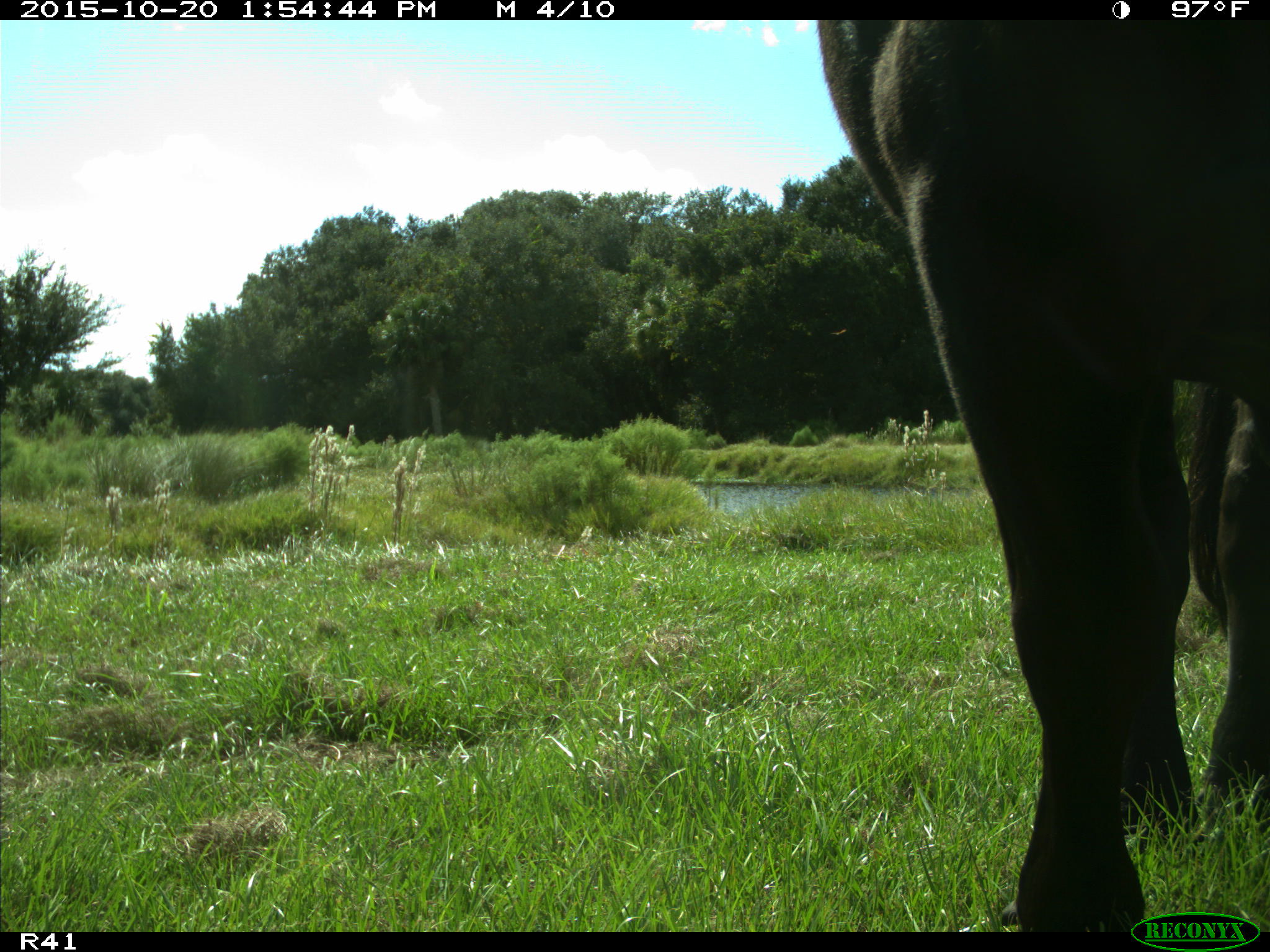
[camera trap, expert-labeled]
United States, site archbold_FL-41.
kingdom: Animalia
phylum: Chordata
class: Mammalia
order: Artiodactyla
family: Bovidae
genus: Bos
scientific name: Bos taurus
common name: domestic cow